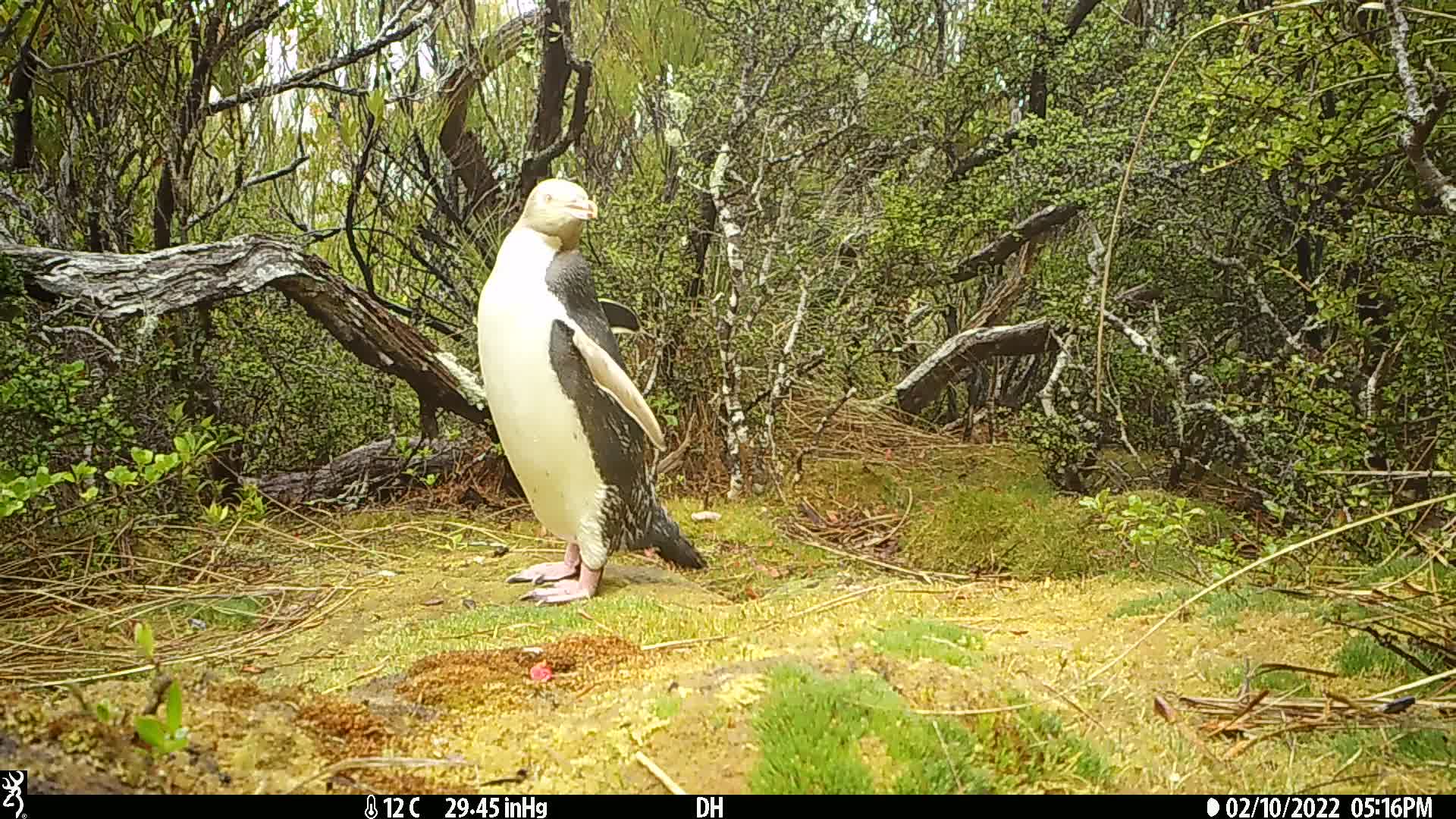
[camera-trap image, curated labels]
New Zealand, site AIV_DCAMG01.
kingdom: Animalia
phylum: Chordata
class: Aves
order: Sphenisciformes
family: Spheniscidae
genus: Megadyptes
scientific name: Megadyptes antipodes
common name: yellow-eyed penguin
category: yellow eyed penguin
Yellow eyed penguin (yellow-eyed penguin) (Megadyptes antipodes).